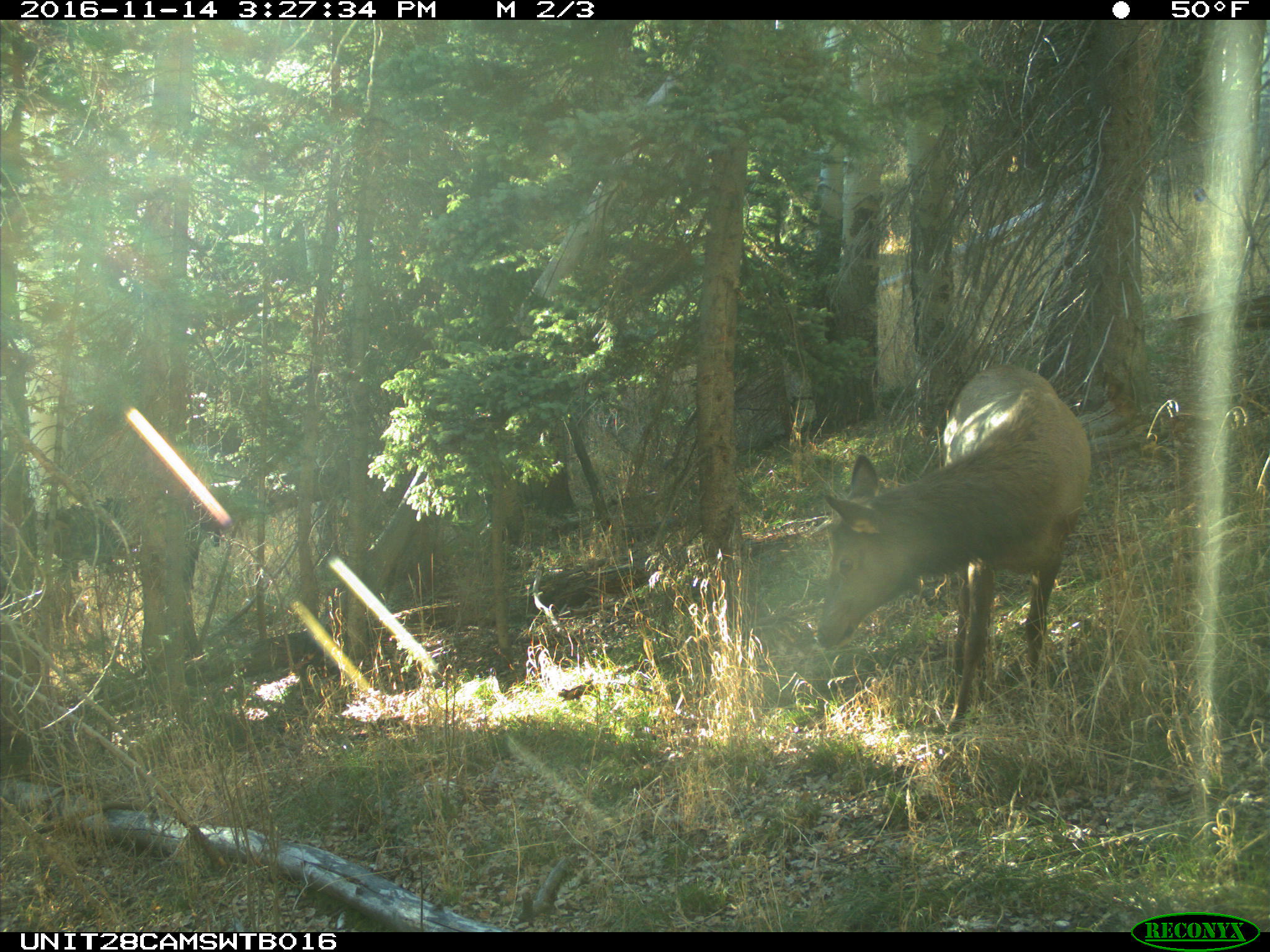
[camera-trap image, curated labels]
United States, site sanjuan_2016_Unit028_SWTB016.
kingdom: Animalia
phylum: Chordata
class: Mammalia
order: Artiodactyla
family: Cervidae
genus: Cervus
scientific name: Cervus elaphus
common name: red deer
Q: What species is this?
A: Cervus elaphus (red deer).